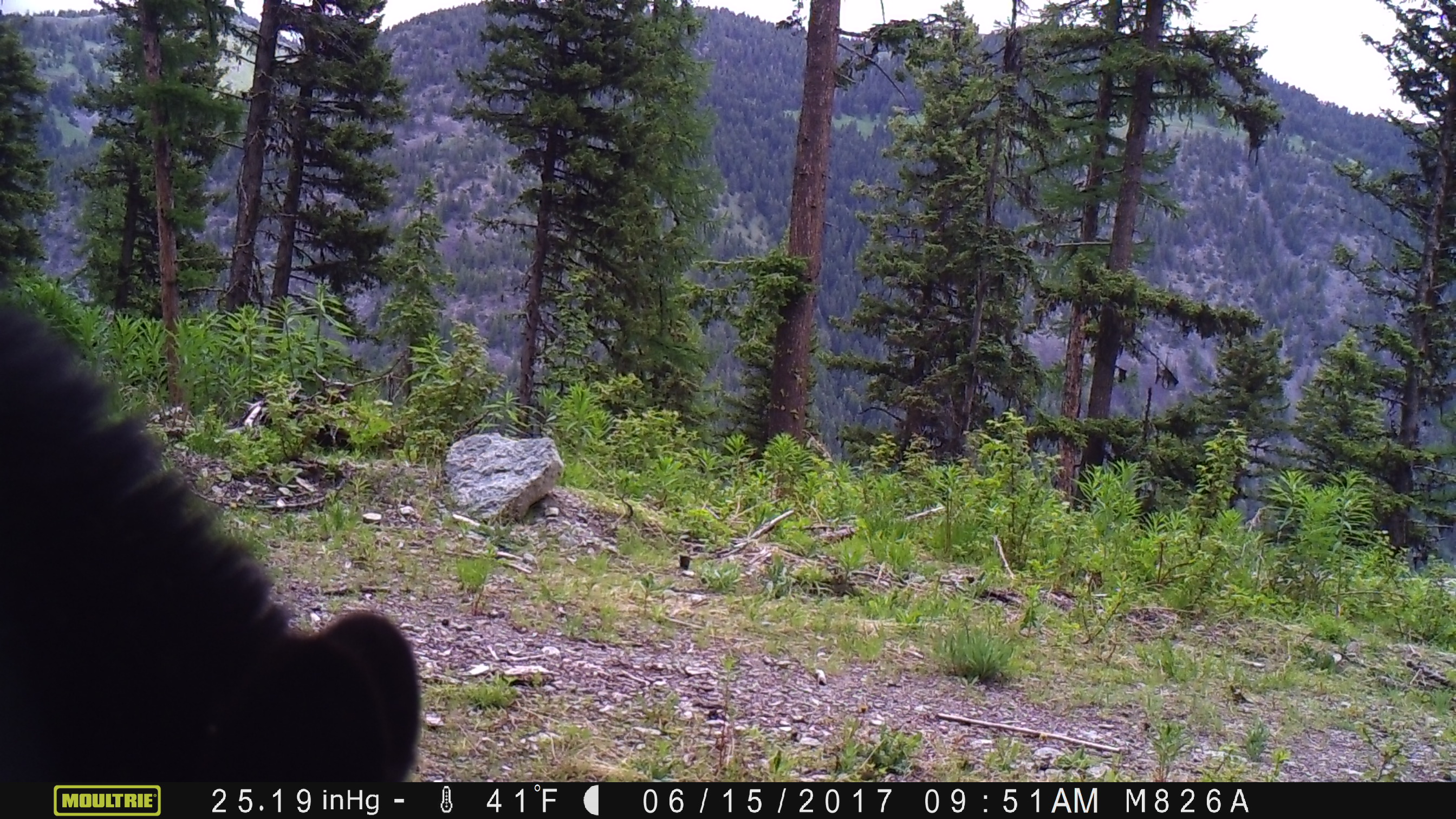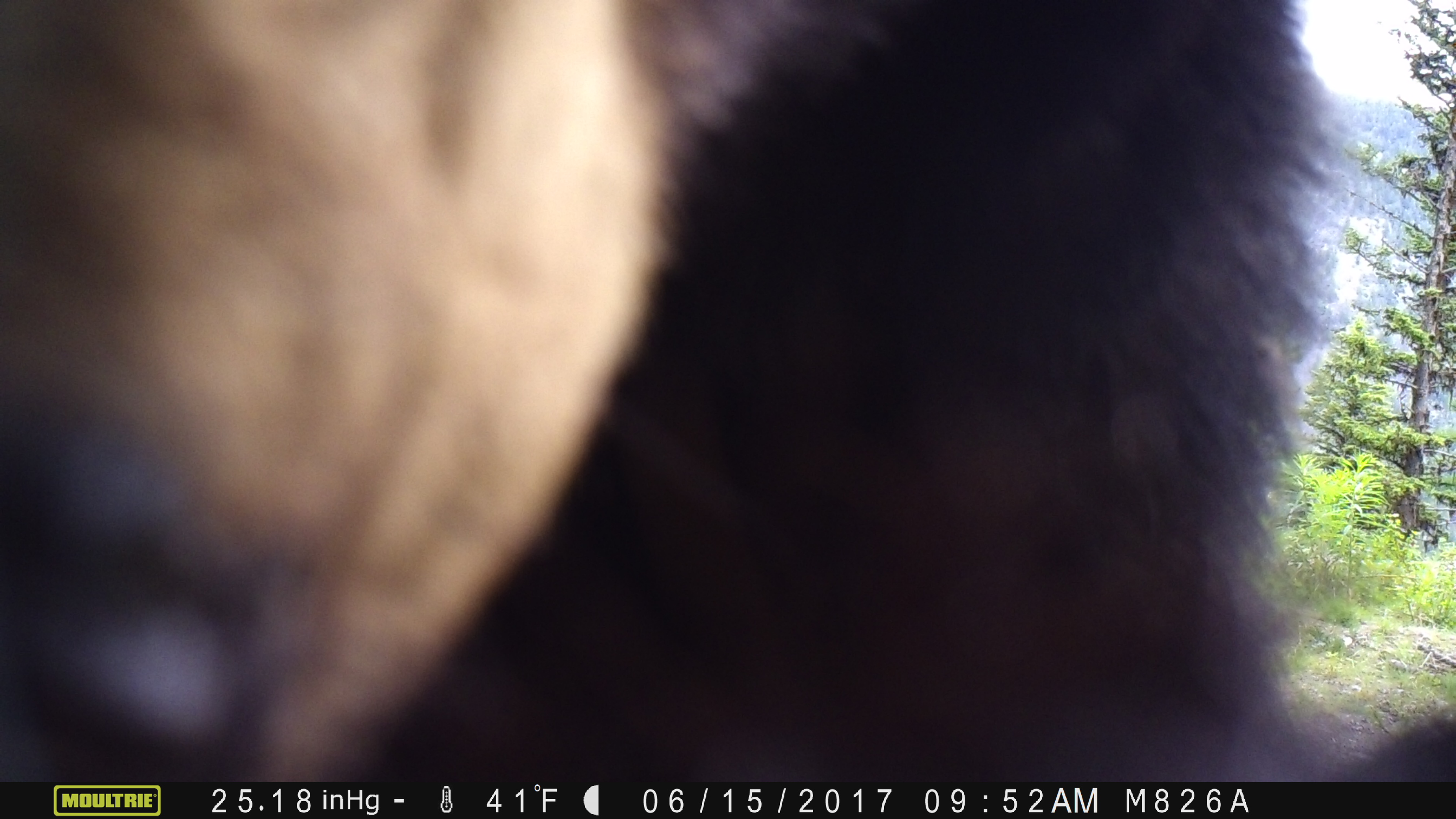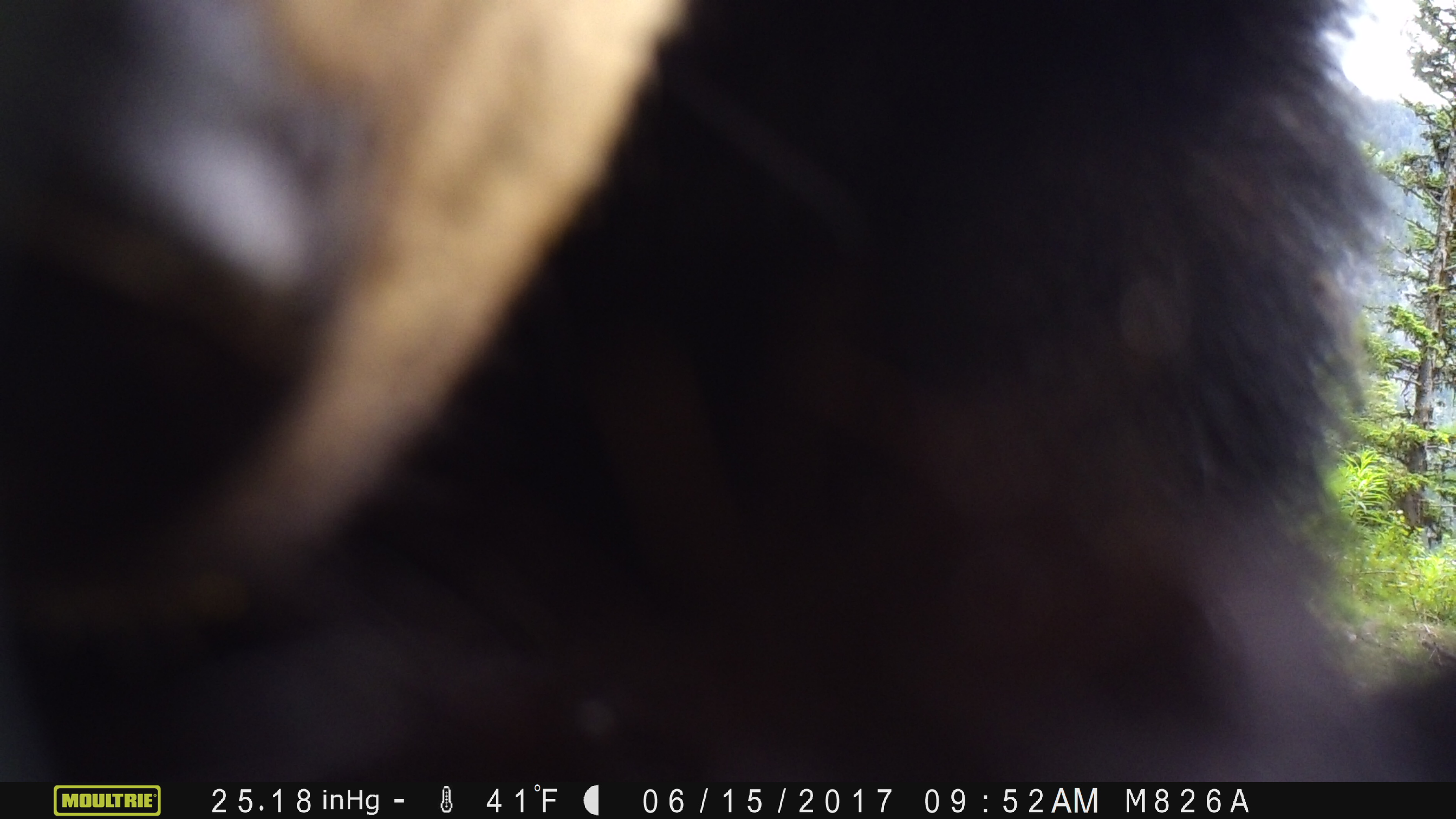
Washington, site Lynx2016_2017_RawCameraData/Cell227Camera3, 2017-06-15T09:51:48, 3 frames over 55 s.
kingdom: Animalia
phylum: Chordata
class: Mammalia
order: Carnivora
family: Ursidae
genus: Ursus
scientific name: Ursus americanus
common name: american black bear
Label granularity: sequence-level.